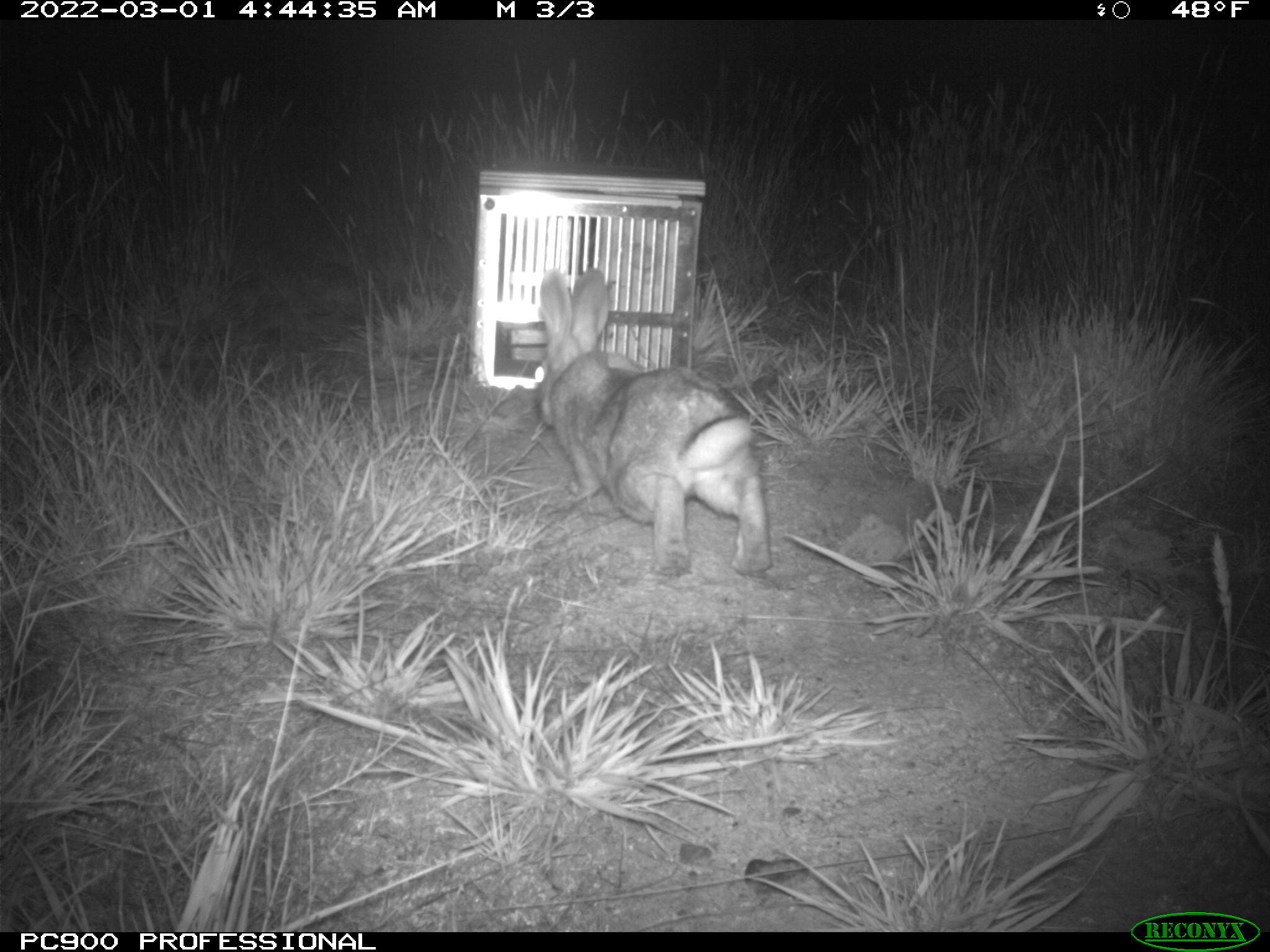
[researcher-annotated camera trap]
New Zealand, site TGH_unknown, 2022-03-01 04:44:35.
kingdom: Animalia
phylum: Chordata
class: Mammalia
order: Lagomorpha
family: Leporidae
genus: Oryctolagus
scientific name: Oryctolagus cuniculus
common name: european rabbit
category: rabbit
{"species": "rabbit (european rabbit) (Oryctolagus cuniculus)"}